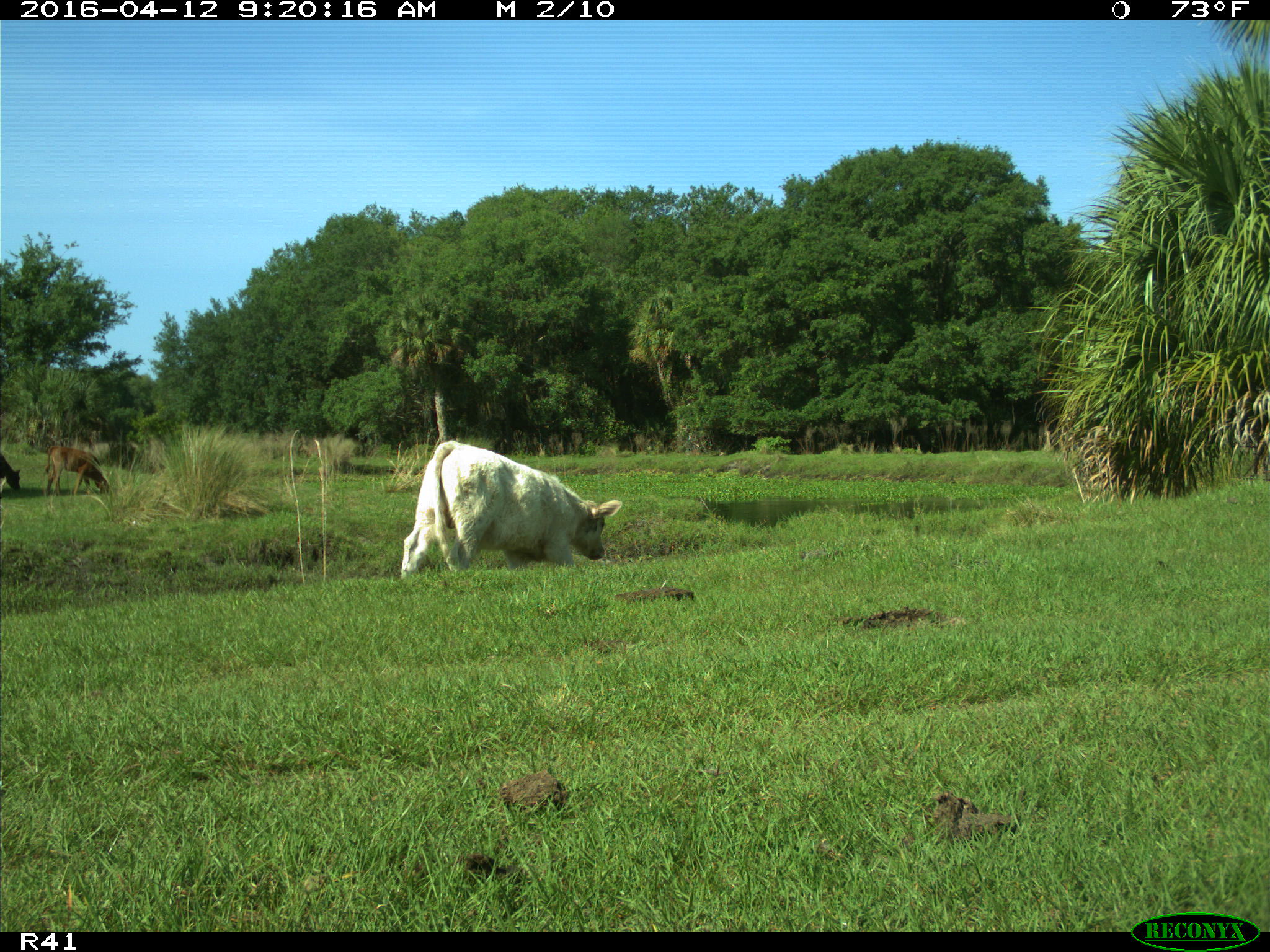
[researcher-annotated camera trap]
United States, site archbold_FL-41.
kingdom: Animalia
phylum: Chordata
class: Mammalia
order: Artiodactyla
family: Bovidae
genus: Bos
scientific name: Bos taurus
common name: domestic cow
Bos taurus (domestic cow).